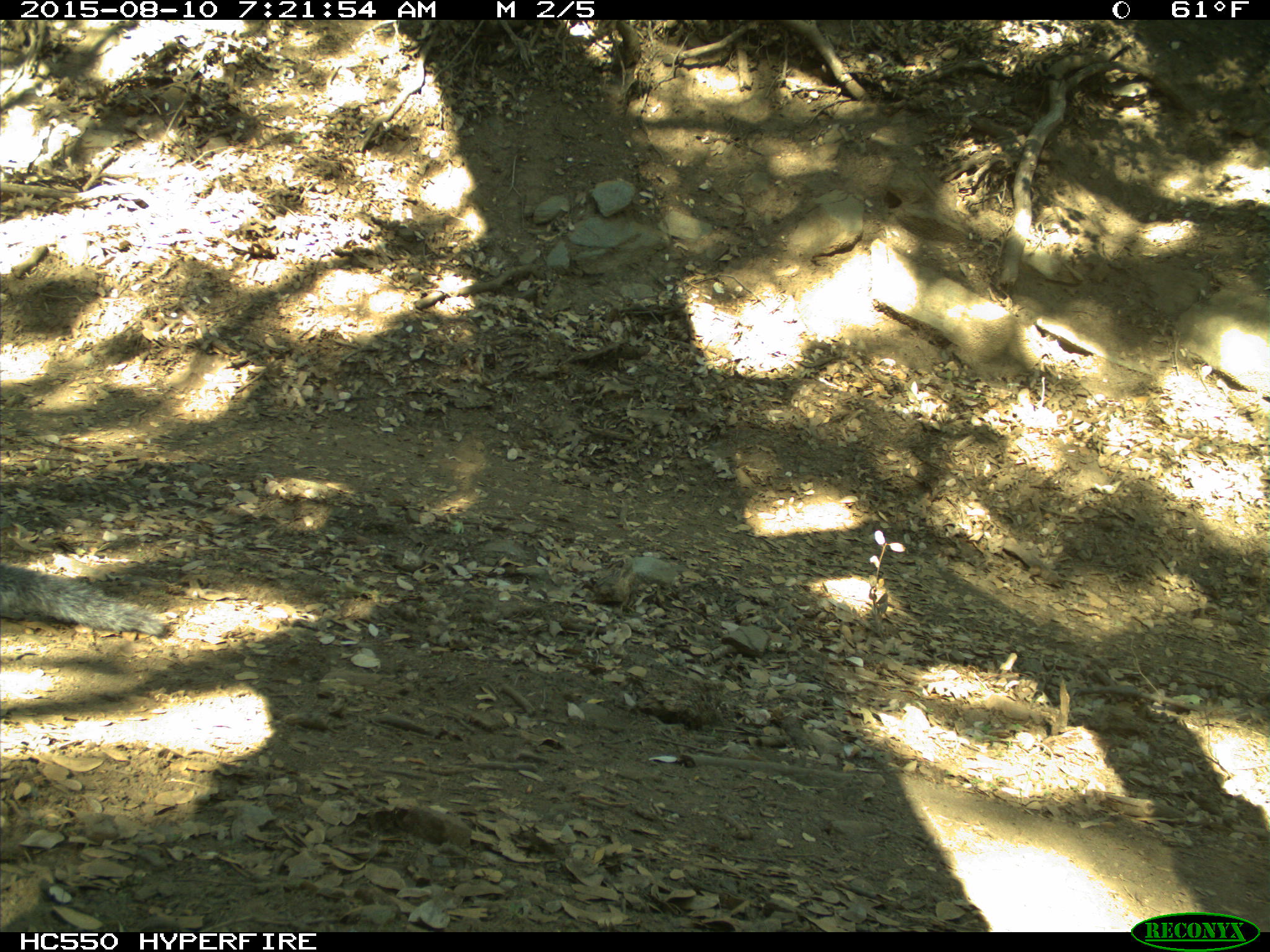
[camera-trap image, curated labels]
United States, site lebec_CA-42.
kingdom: Animalia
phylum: Chordata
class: Mammalia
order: Rodentia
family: Sciuridae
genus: Sciurus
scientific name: Sciurus carolinensis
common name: eastern gray squirrel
Sciurus carolinensis (eastern gray squirrel).